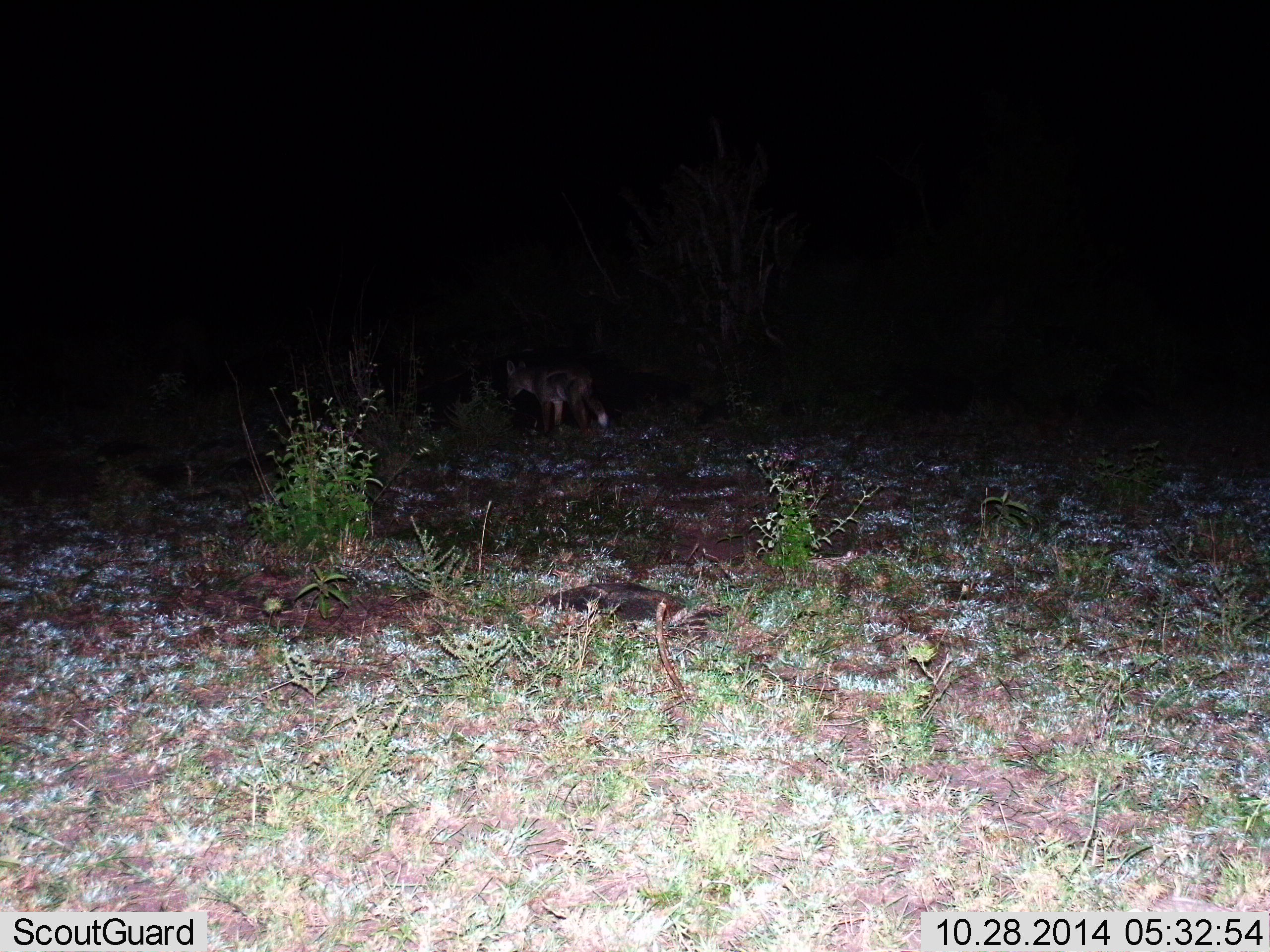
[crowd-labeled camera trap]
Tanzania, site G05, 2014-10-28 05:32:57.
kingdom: Animalia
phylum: Chordata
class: Mammalia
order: Carnivora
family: Canidae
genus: Lupulella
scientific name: Lupulella mesomelas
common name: black-backed jackal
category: jackal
Jackal (black-backed jackal) (Lupulella mesomelas), count 1. Behavior (volunteer vote fractions): standing 40%, resting 0%, moving 60%, interacting 0%. Young present (vote fraction): 0%. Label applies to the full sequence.